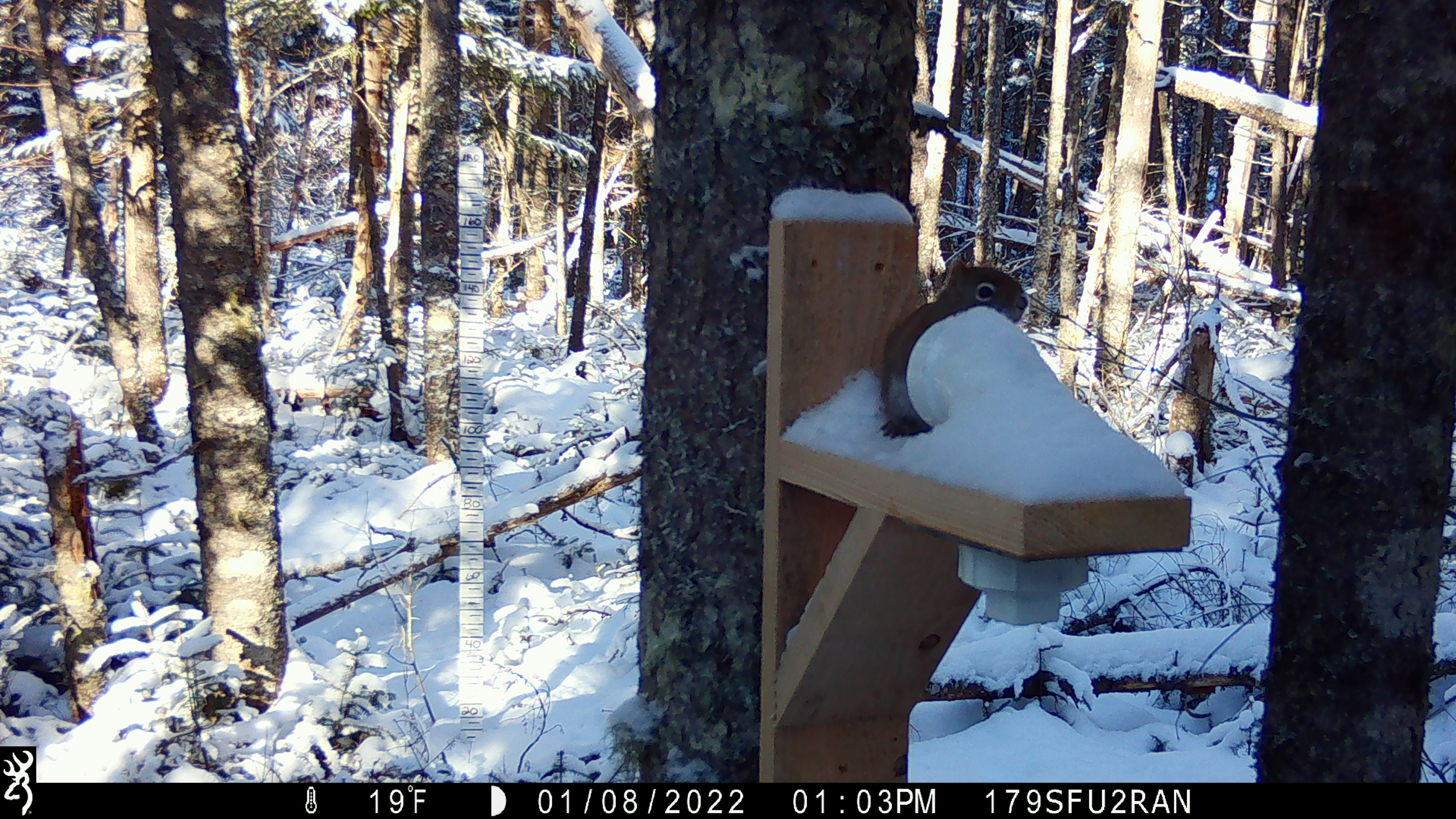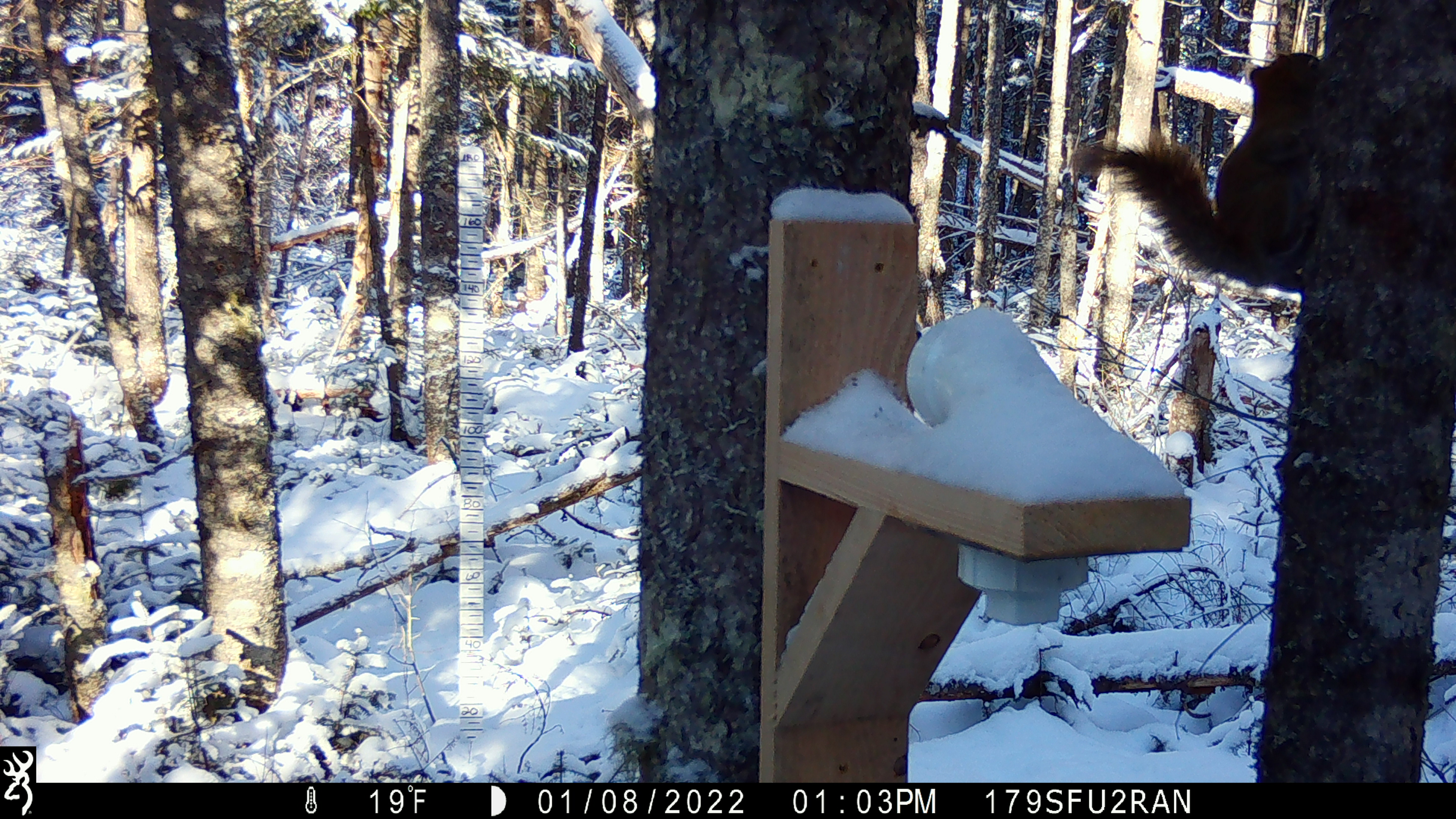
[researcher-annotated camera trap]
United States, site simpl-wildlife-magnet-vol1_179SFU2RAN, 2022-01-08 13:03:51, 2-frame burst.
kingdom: Animalia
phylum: Chordata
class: Mammalia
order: Rodentia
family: Sciuridae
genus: Tamiasciurus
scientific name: Tamiasciurus hudsonicus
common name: red squirrel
Red squirrel (Tamiasciurus hudsonicus).